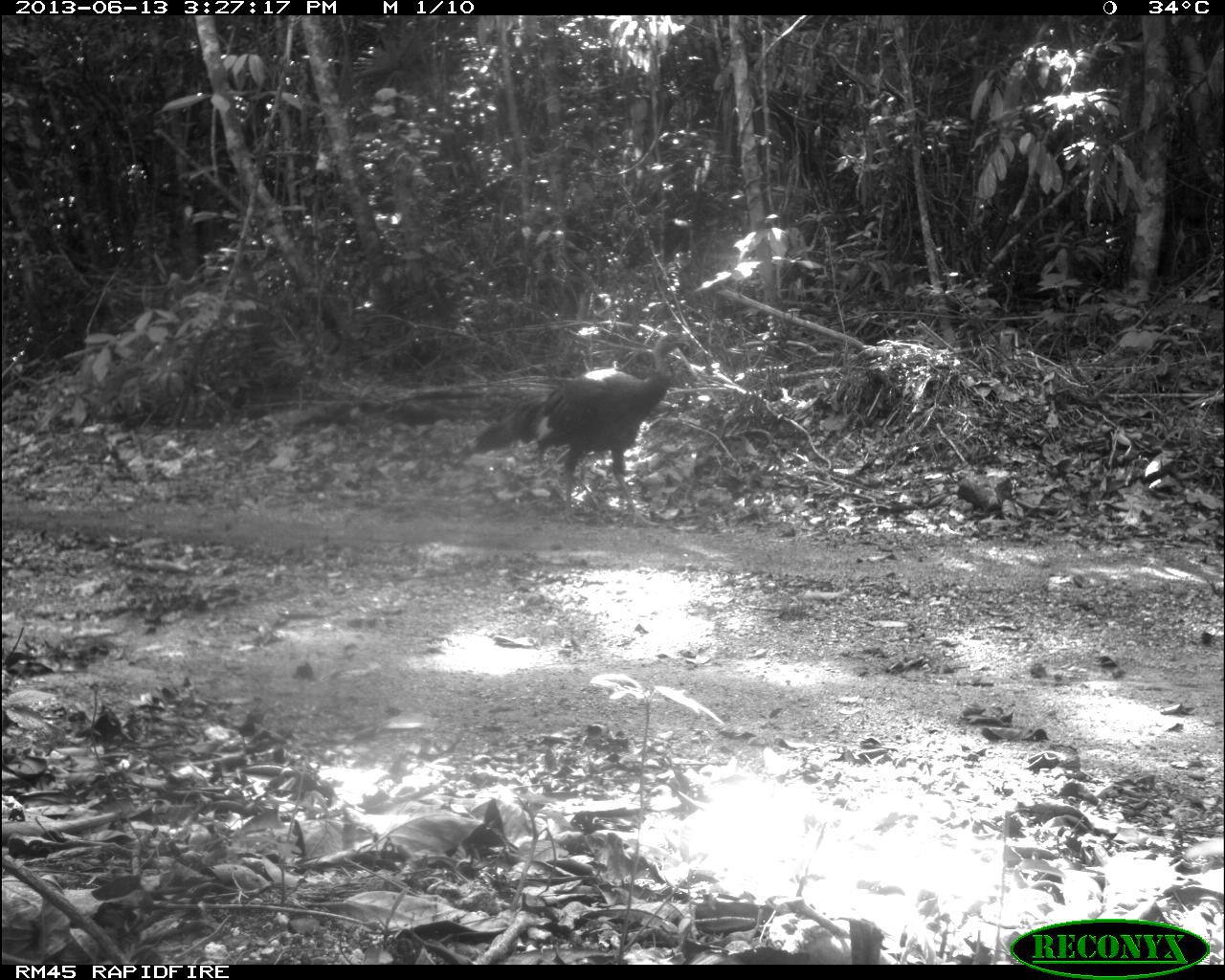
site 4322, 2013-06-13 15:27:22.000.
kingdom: Animalia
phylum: Chordata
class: Aves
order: Galliformes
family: Phasianidae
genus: Meleagris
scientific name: Meleagris ocellata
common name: ocellated turkey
Meleagris ocellata (ocellated turkey), count 1.